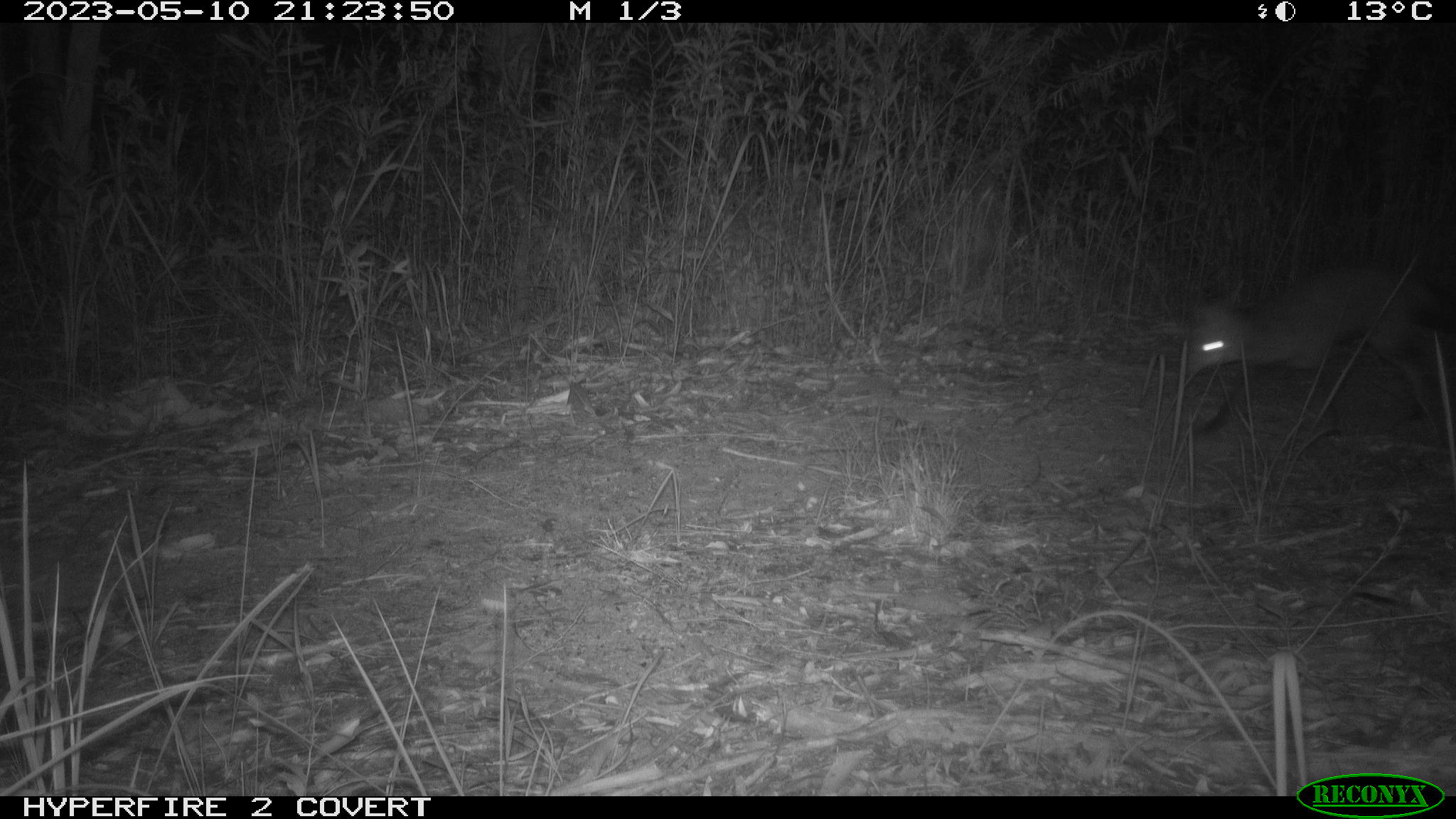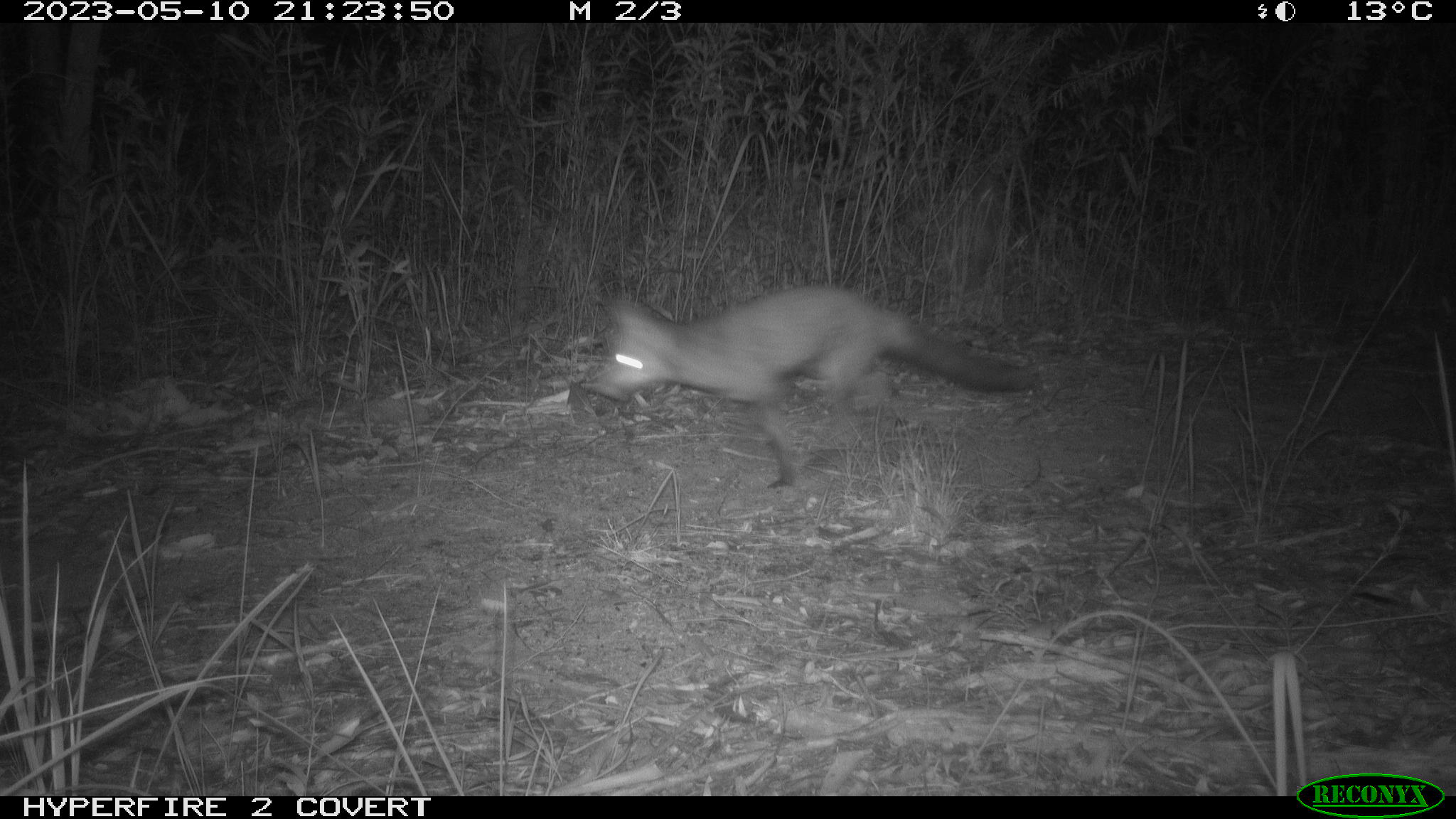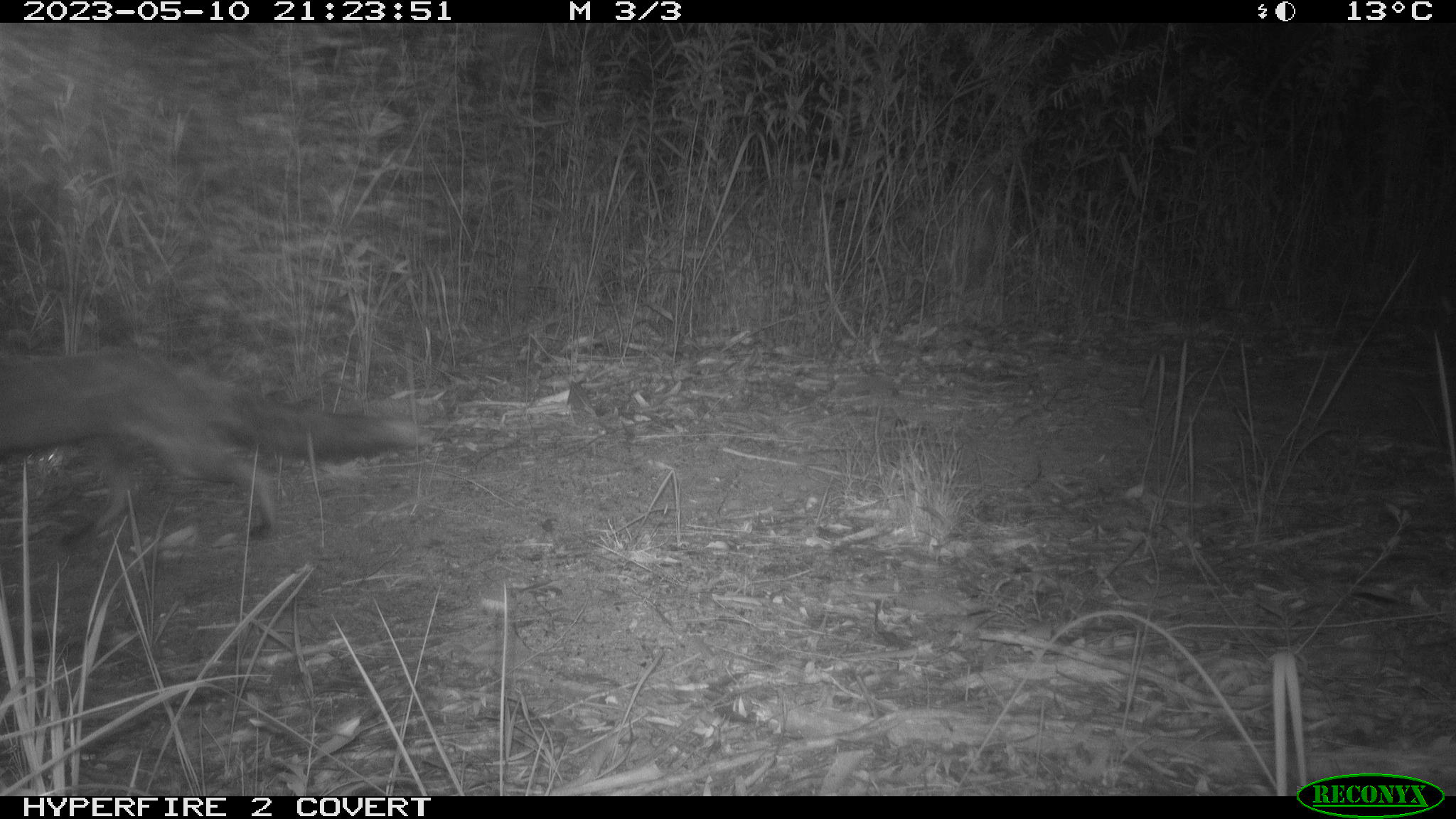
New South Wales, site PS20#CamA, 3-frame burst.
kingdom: Animalia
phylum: Chordata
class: Mammalia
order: Carnivora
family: Canidae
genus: Vulpes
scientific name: Vulpes vulpes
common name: red fox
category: fox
Fox (red fox) (Vulpes vulpes).